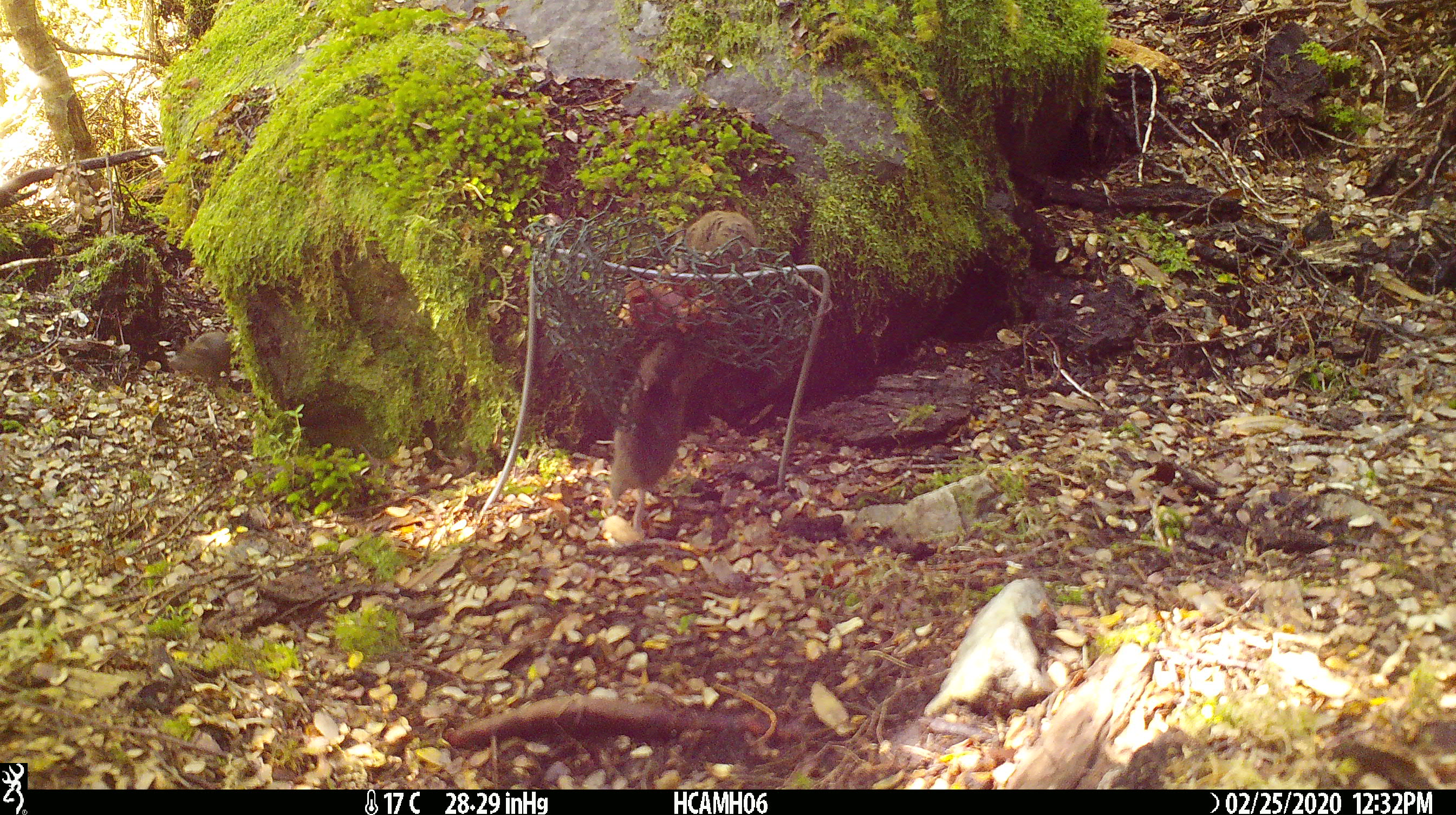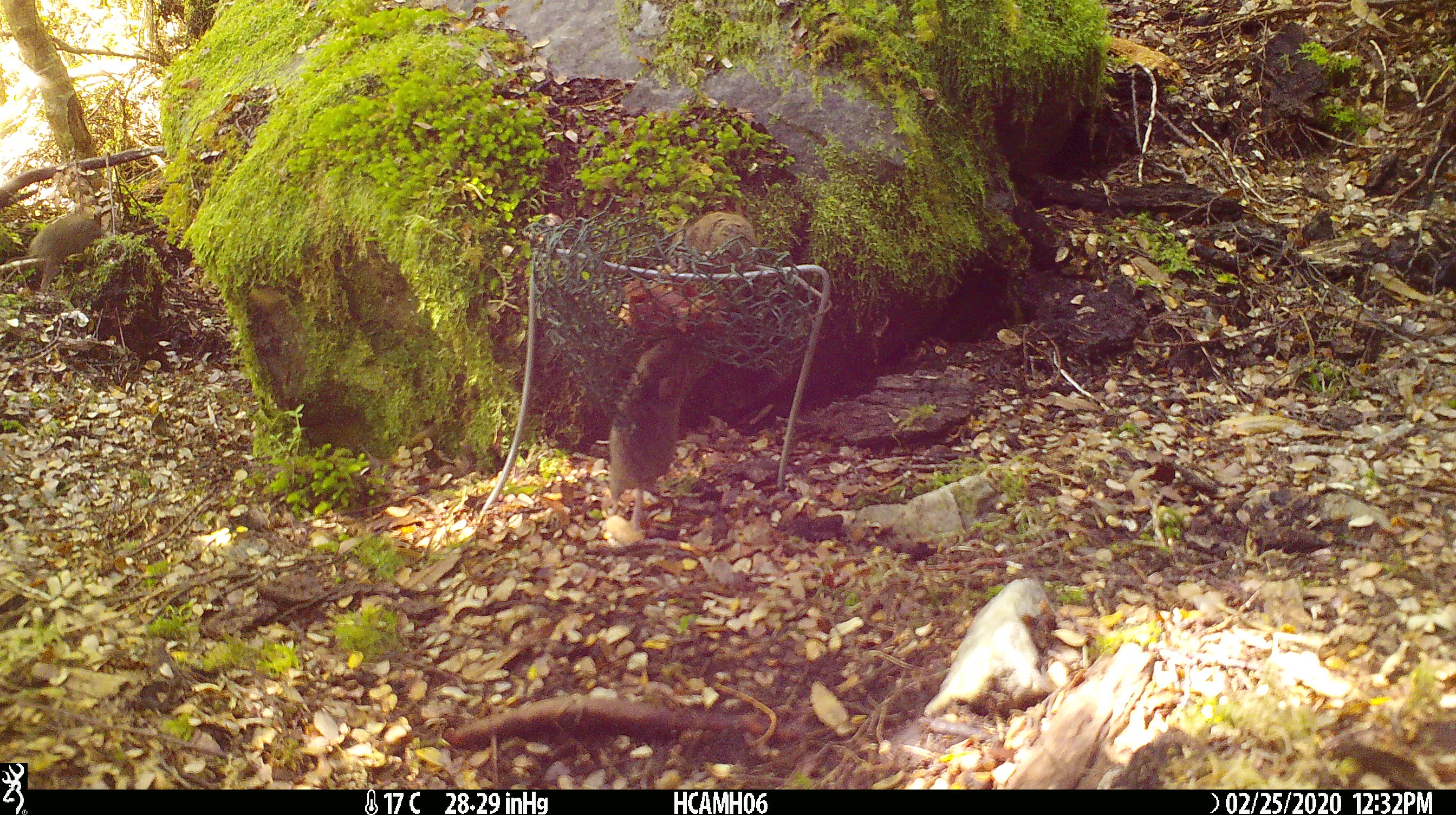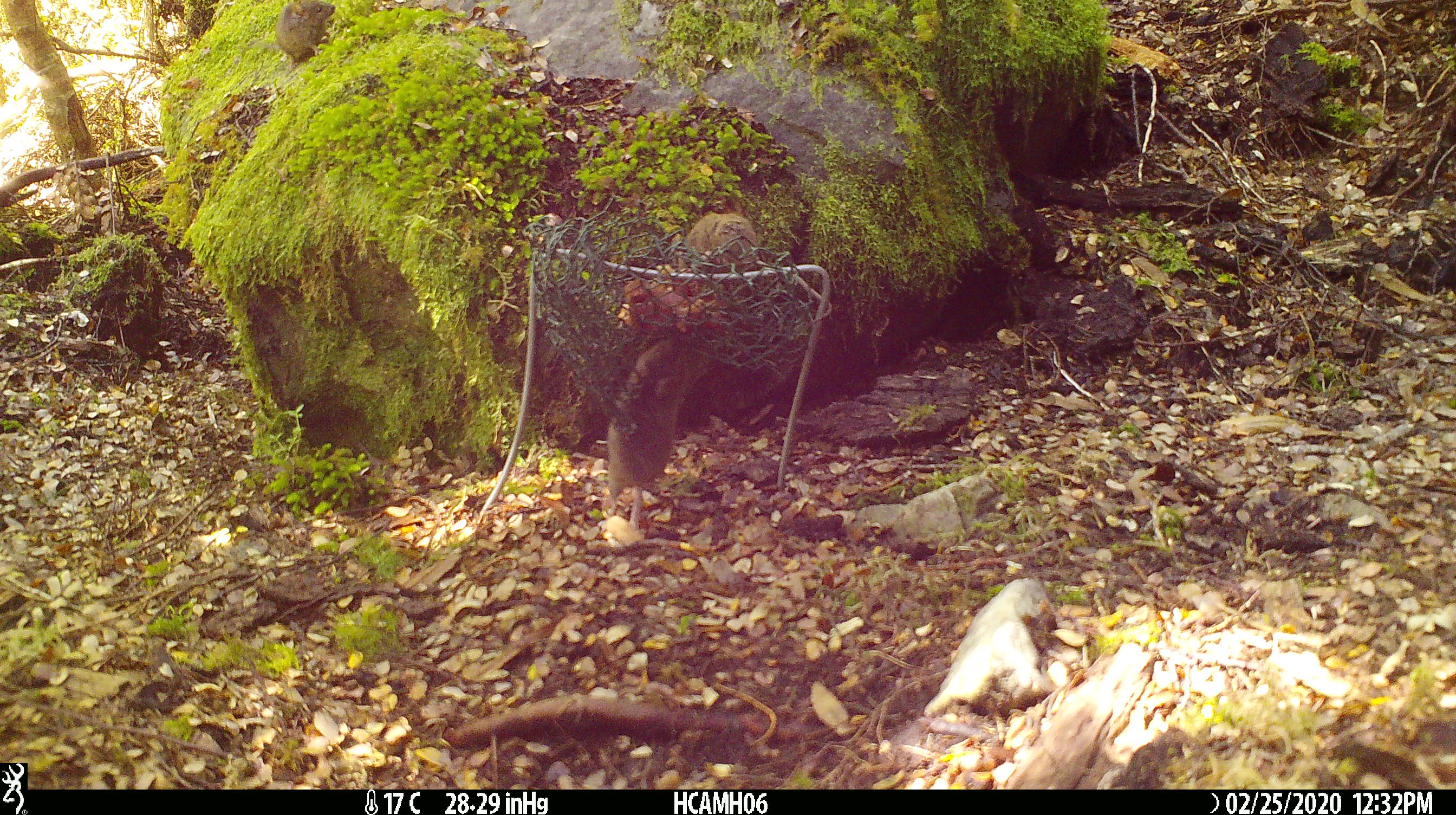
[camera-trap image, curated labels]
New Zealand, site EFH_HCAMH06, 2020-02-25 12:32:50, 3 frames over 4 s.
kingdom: Animalia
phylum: Chordata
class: Mammalia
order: Rodentia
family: Muridae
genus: Mus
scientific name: Mus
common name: mouse